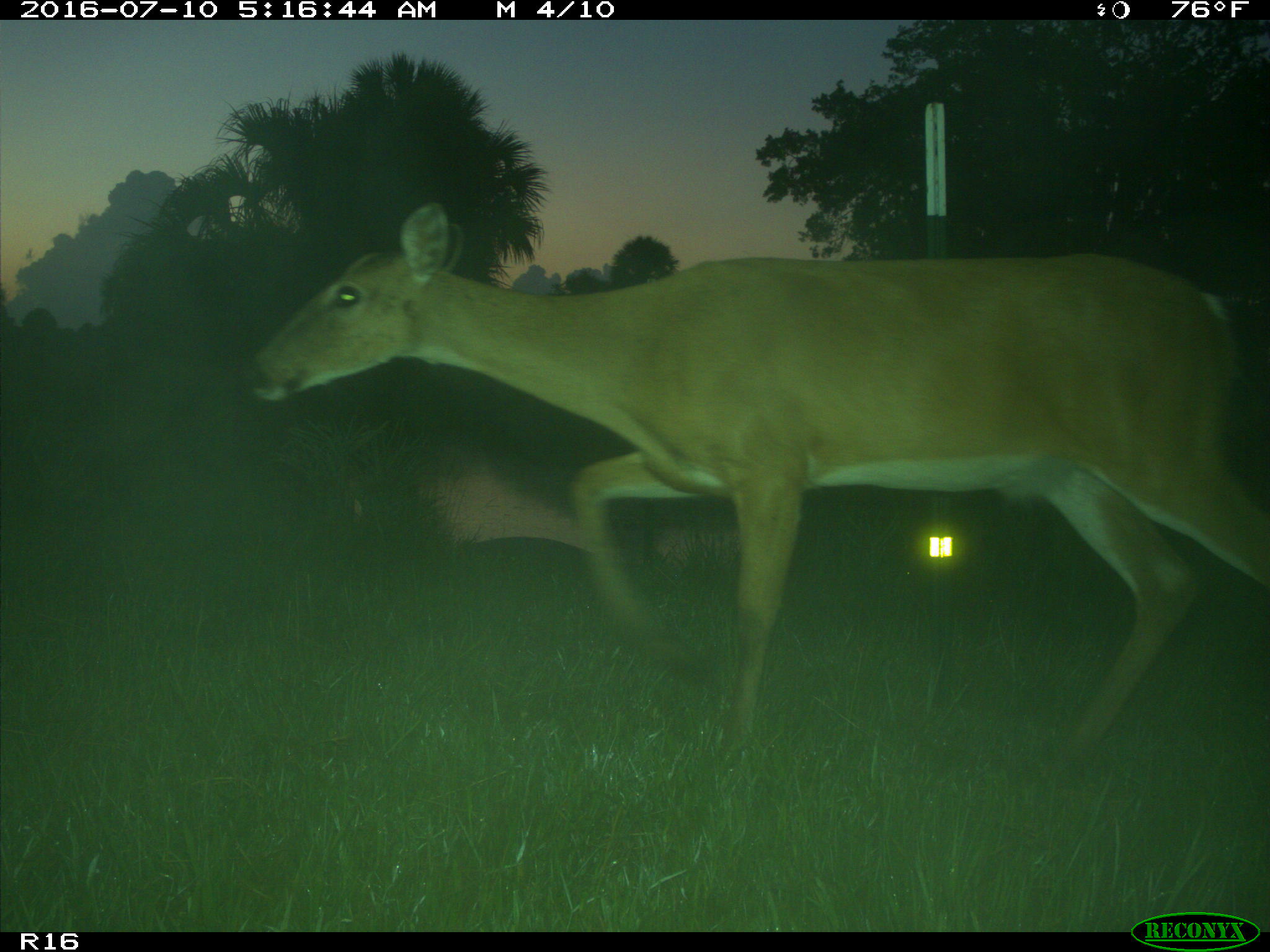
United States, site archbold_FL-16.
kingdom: Animalia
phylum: Chordata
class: Mammalia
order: Artiodactyla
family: Cervidae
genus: Odocoileus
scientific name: Odocoileus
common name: deer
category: unidentified deer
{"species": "unidentified deer (deer) (Odocoileus)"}